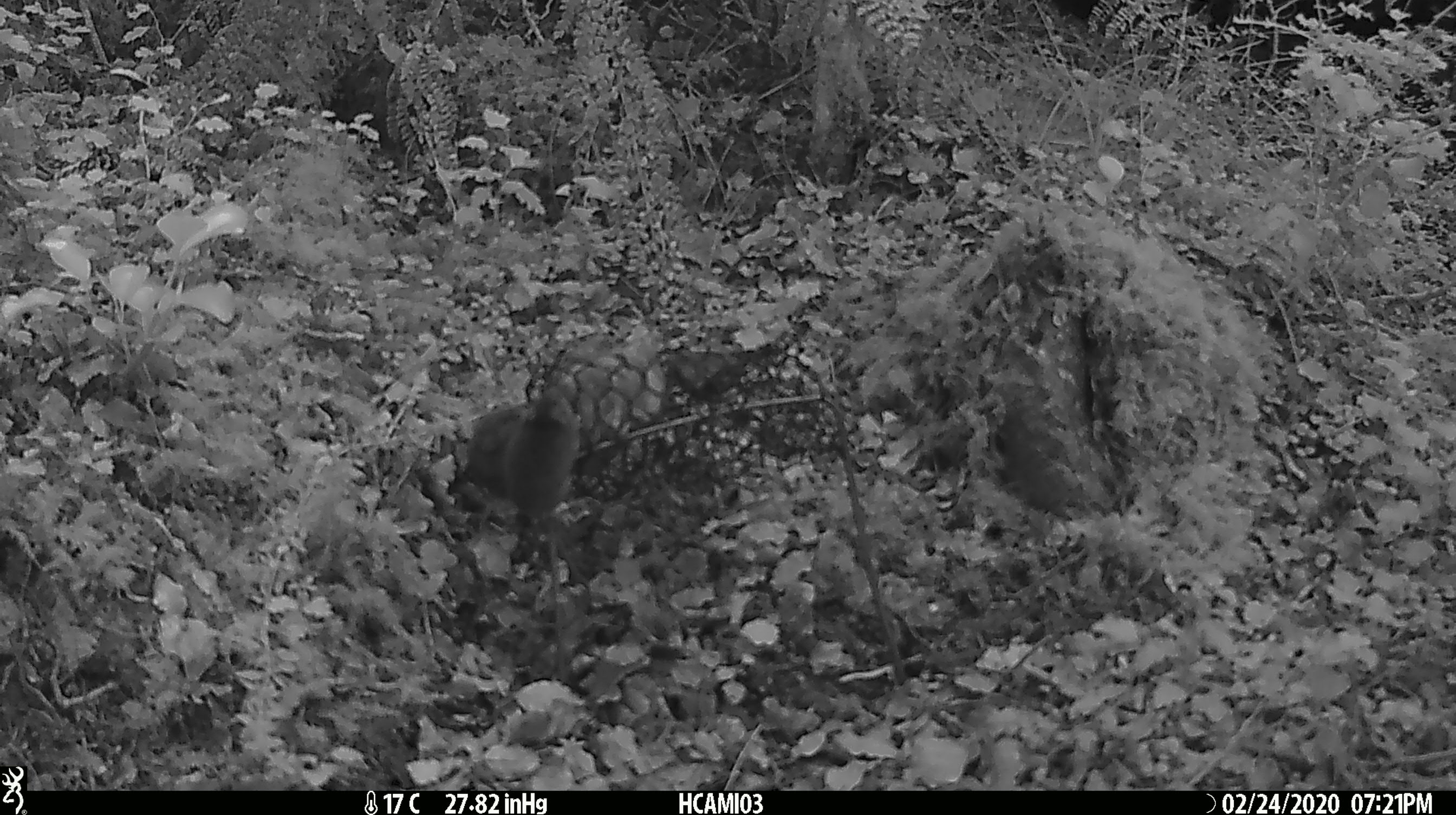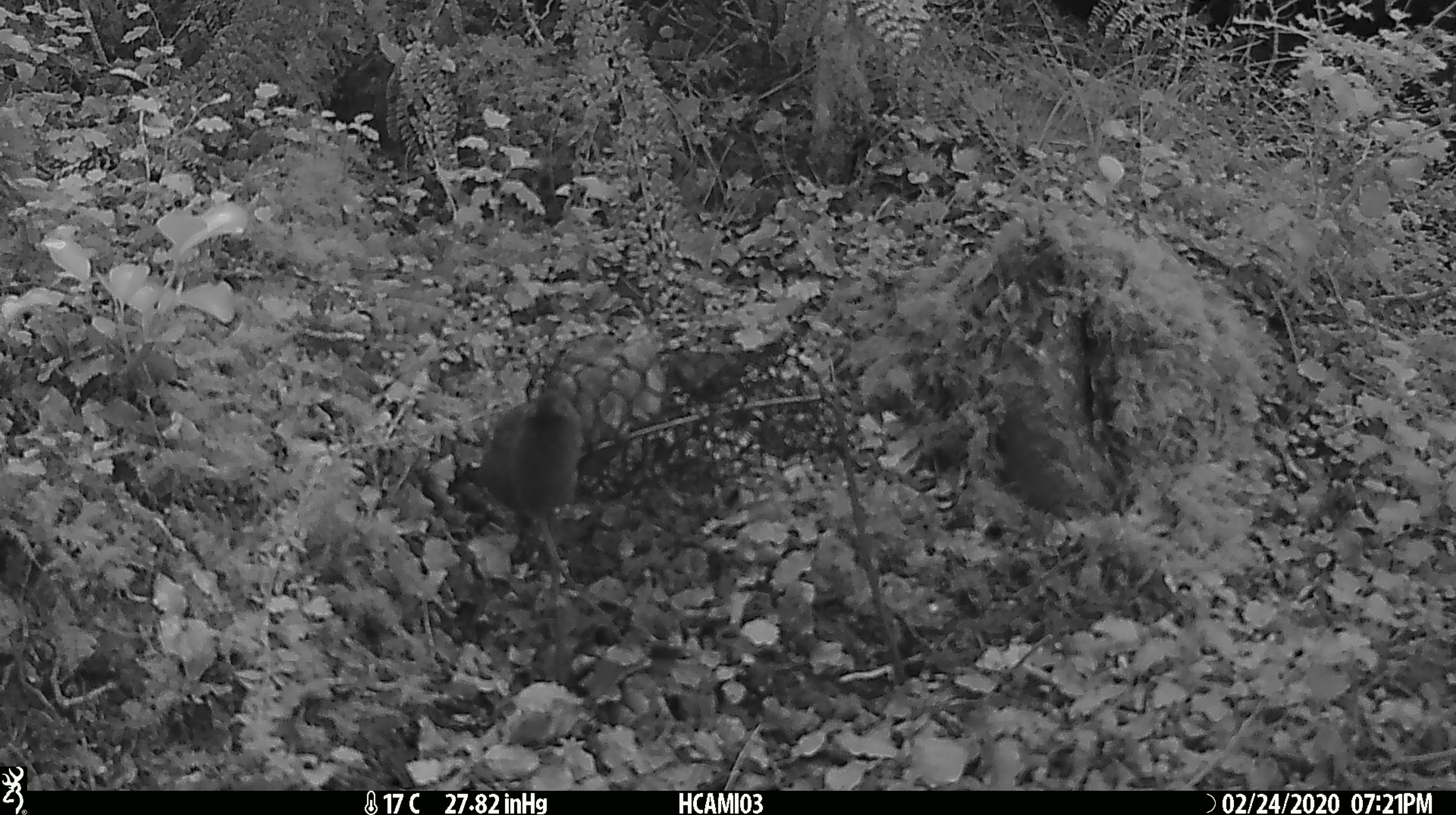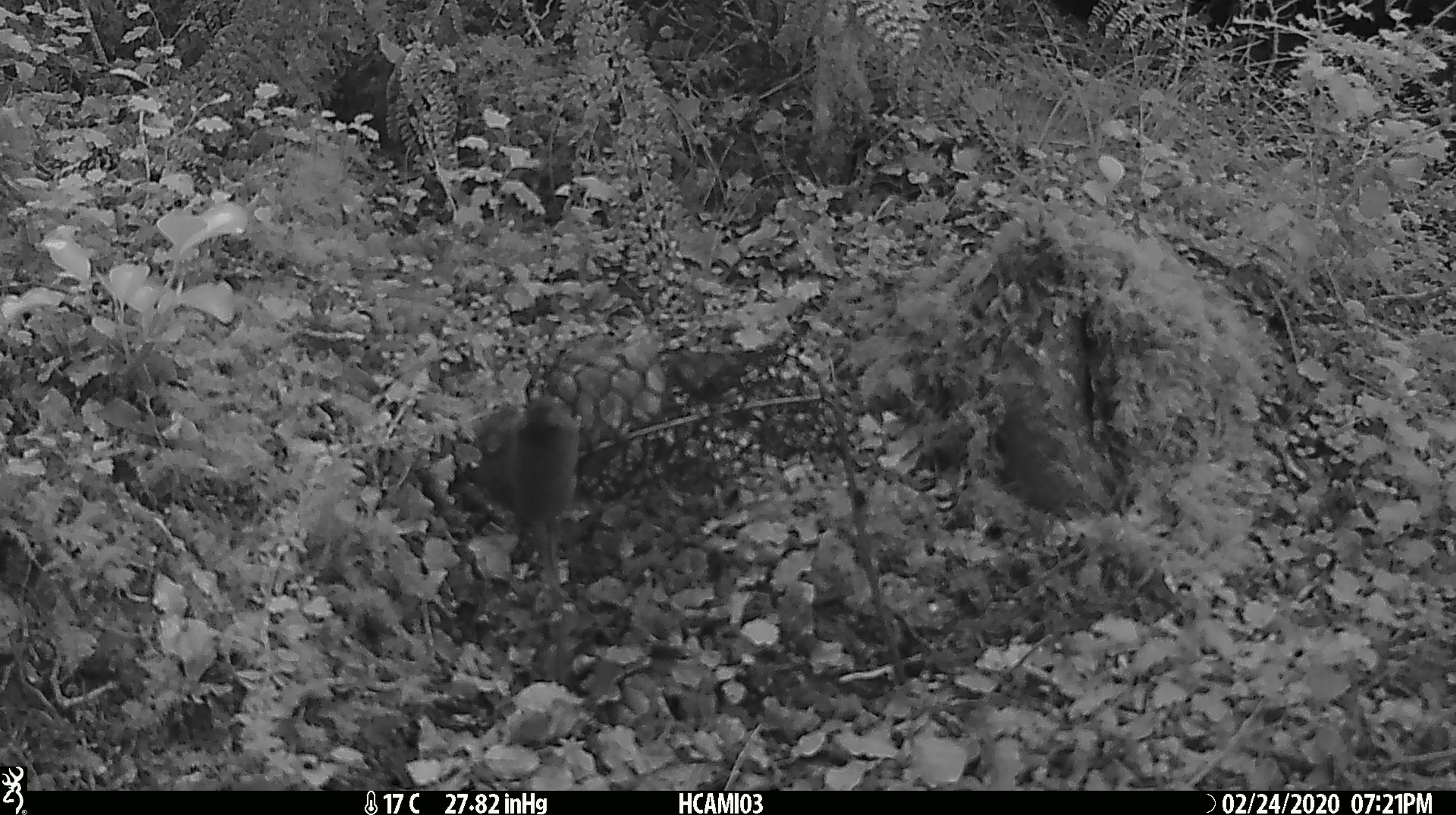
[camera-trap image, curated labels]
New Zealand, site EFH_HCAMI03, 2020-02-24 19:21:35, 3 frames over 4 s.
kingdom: Animalia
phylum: Chordata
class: Mammalia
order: Rodentia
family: Muridae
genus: Mus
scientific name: Mus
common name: mouse